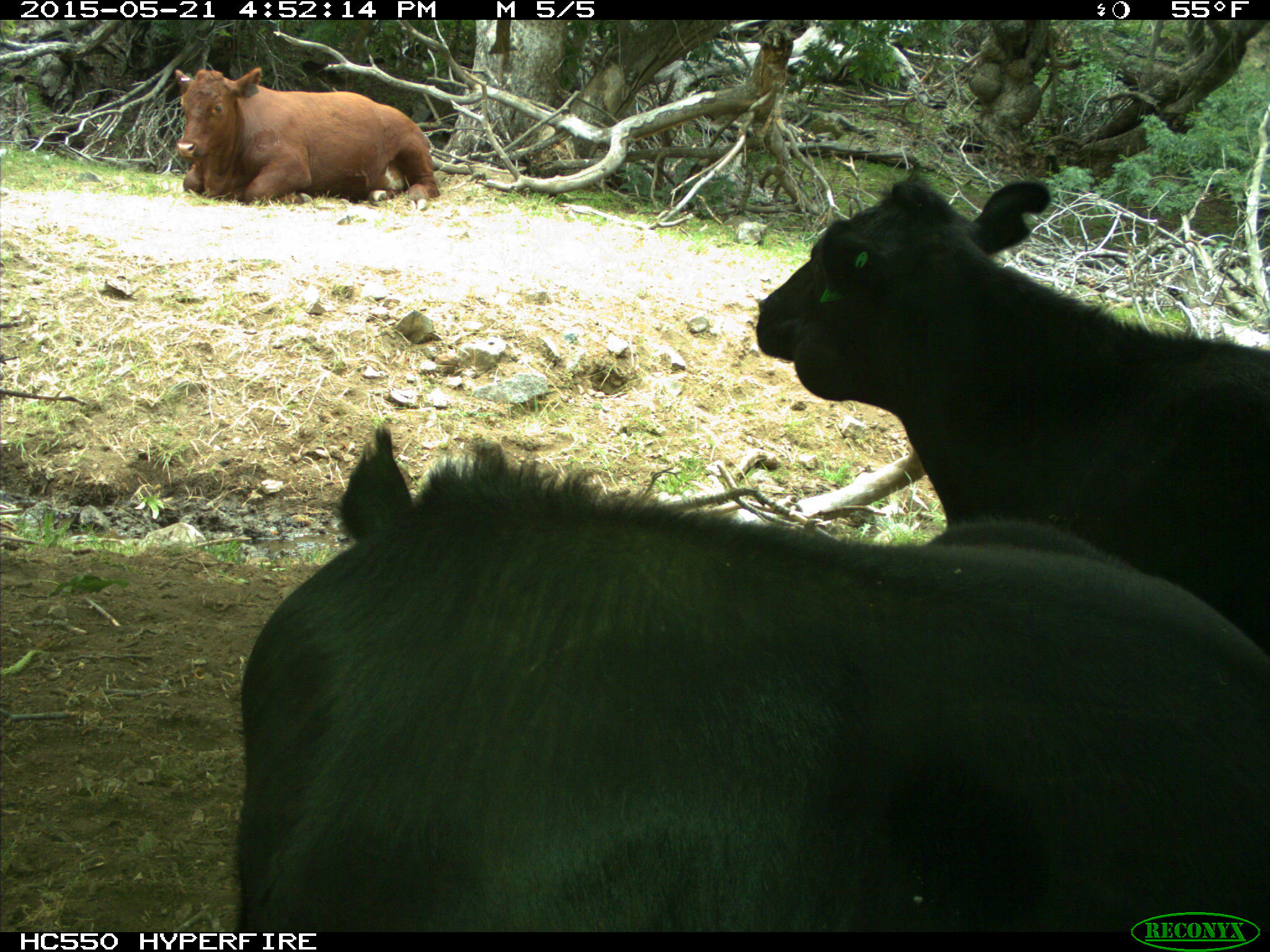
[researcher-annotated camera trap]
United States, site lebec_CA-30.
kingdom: Animalia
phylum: Chordata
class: Mammalia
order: Artiodactyla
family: Bovidae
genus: Bos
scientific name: Bos taurus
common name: domestic cow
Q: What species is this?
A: Bos taurus (domestic cow).